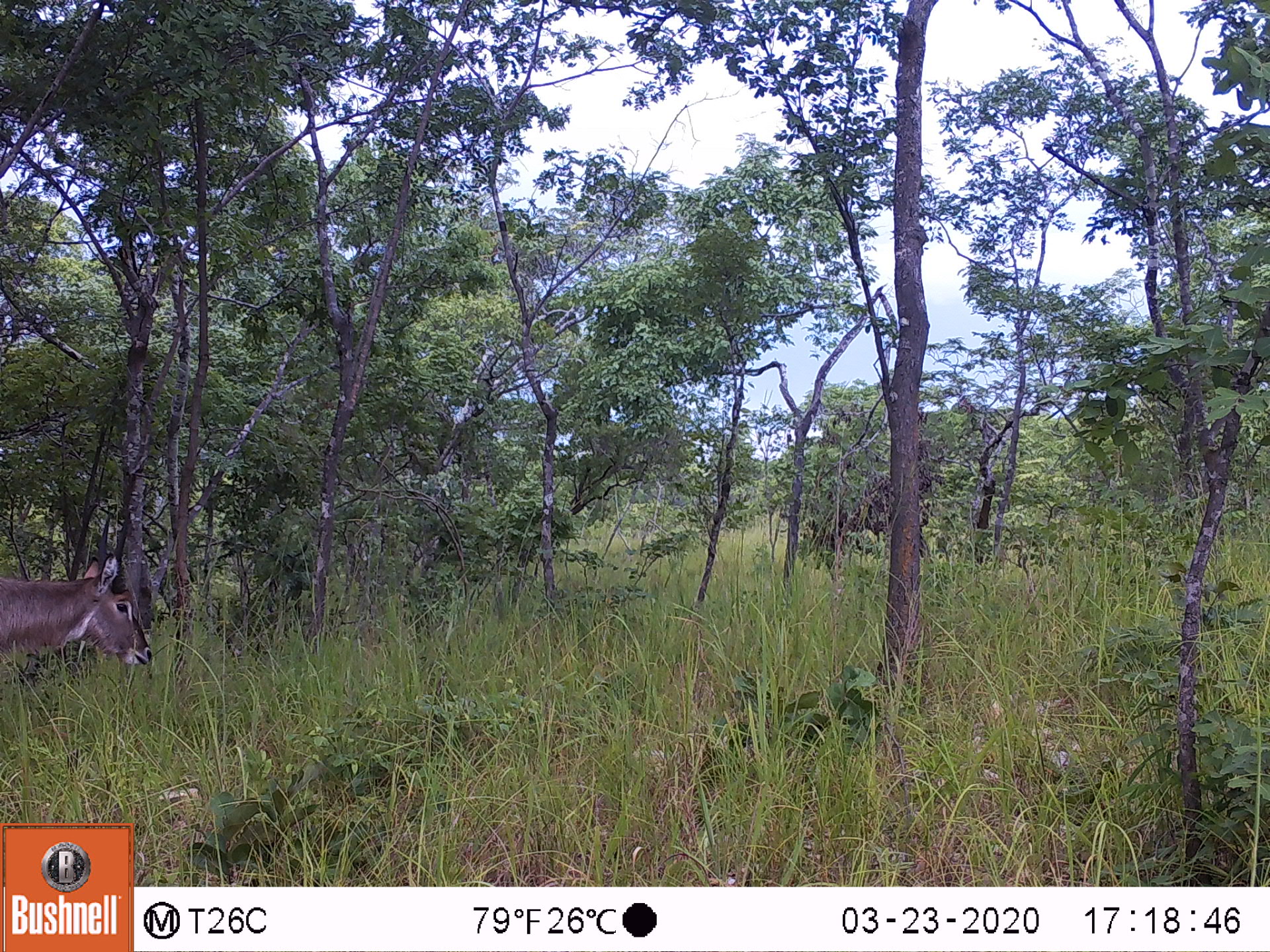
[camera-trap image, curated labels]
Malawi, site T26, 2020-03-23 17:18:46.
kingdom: Animalia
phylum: Chordata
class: Mammalia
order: Artiodactyla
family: Bovidae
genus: Kobus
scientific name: Kobus ellipsiprymnus ellipsiprymnus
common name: common waterbuck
Common waterbuck (Kobus ellipsiprymnus ellipsiprymnus), count 1.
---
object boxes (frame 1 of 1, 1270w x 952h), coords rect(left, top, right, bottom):
common waterbuck: rect(0, 535, 163, 671)